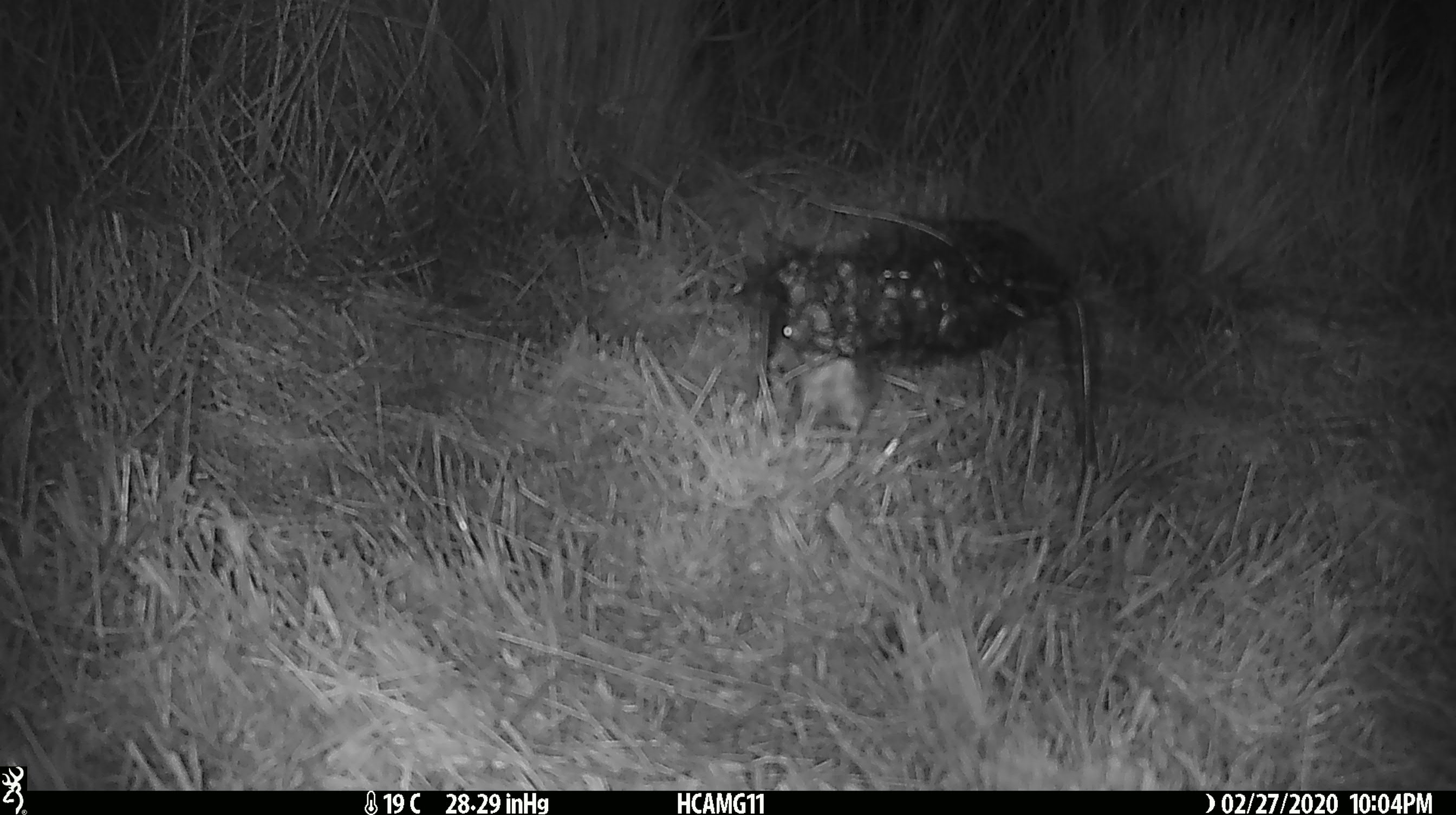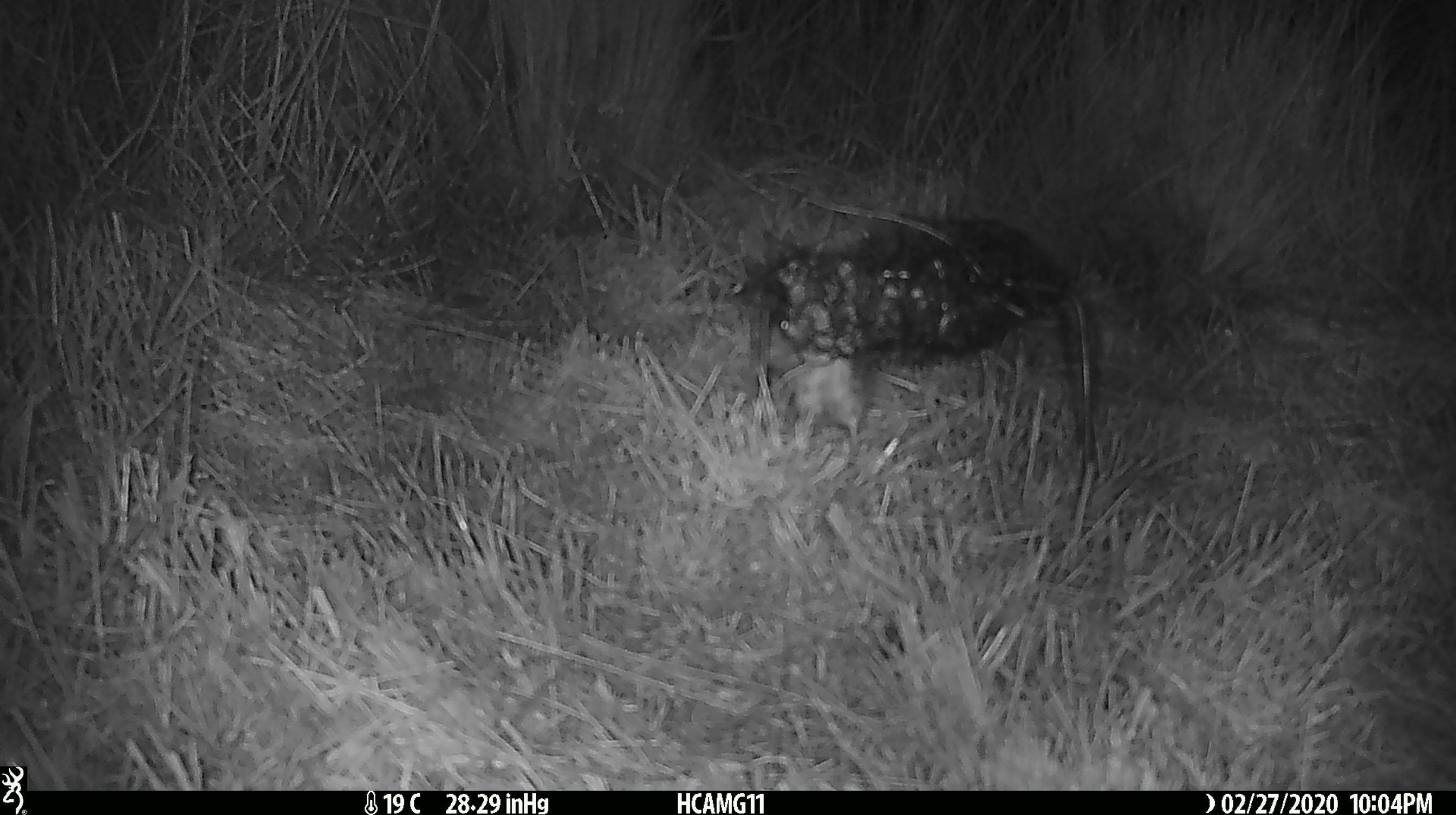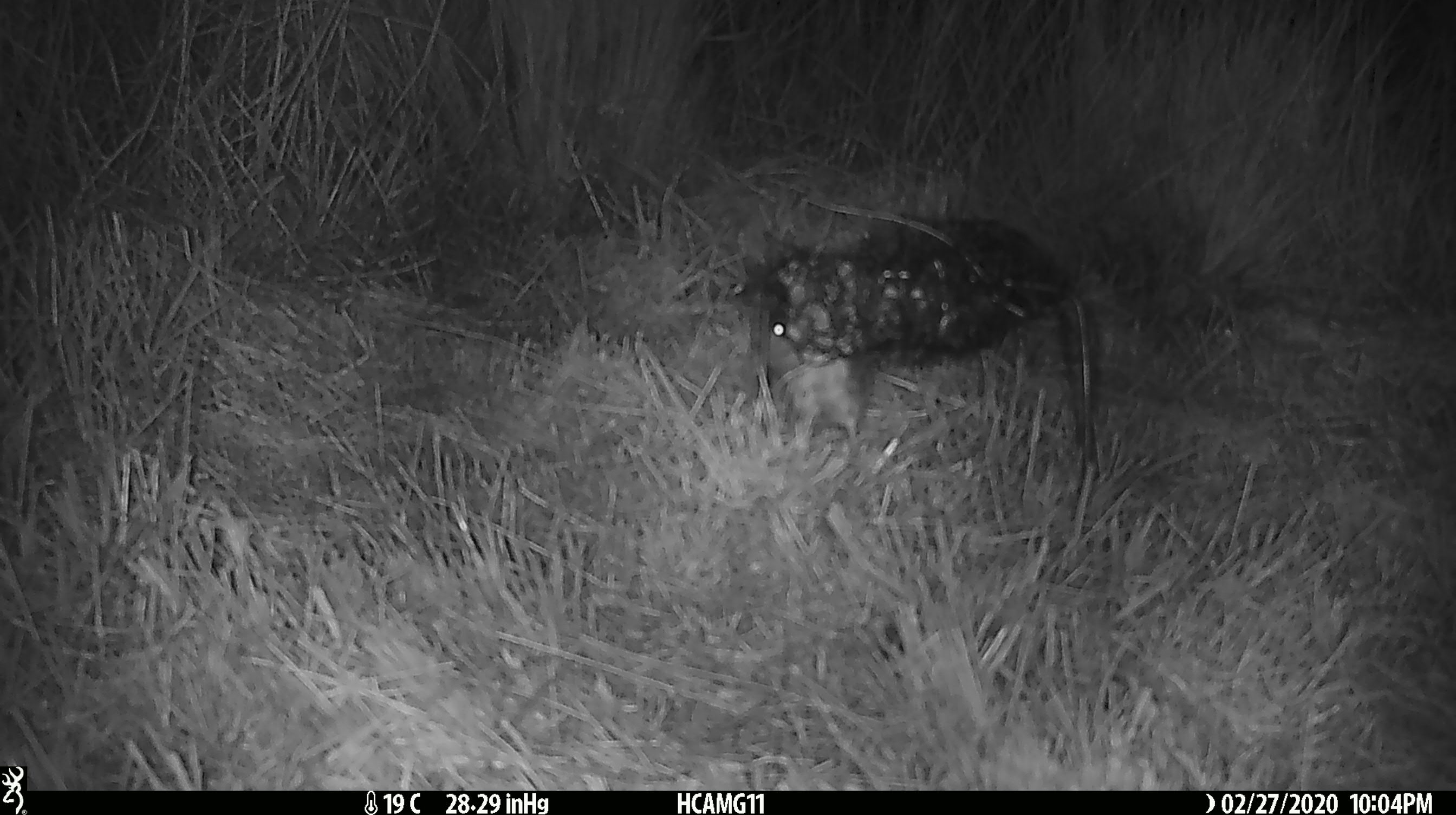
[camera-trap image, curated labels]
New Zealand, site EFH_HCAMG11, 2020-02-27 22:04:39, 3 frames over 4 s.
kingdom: Animalia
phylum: Chordata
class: Mammalia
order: Rodentia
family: Muridae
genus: Mus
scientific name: Mus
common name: mouse